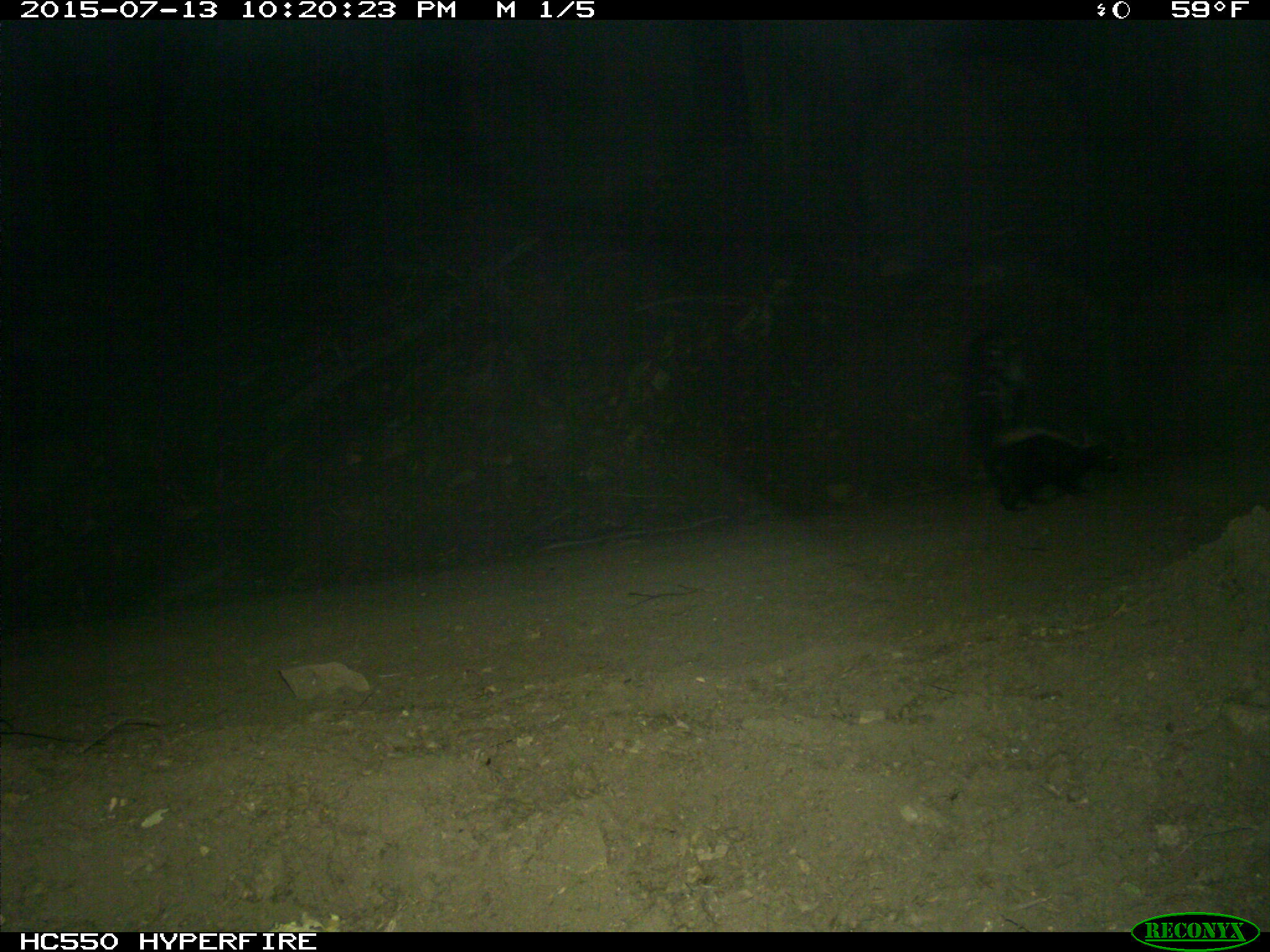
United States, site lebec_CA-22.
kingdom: Animalia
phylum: Chordata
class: Mammalia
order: Carnivora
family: Mephitidae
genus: Mephitis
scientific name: Mephitis mephitis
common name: striped skunk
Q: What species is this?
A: Mephitis mephitis (striped skunk).